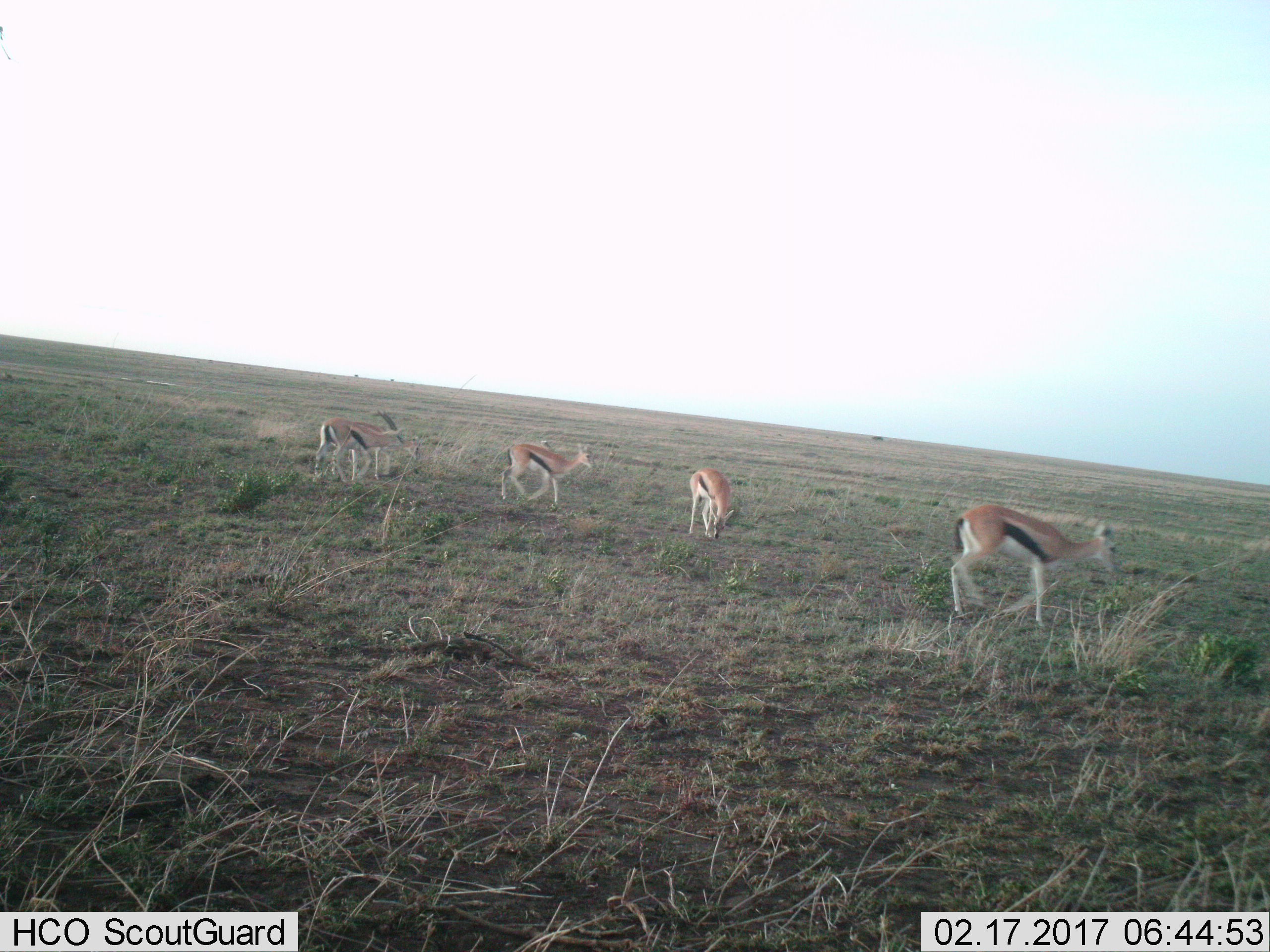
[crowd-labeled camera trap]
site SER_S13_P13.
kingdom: Animalia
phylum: Chordata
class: Mammalia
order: Artiodactyla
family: Bovidae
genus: Eudorcas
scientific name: Eudorcas thomsonii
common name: thomson's gazelle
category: gazellethomsons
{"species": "gazellethomsons (thomson's gazelle) (Eudorcas thomsonii)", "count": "4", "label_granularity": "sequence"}